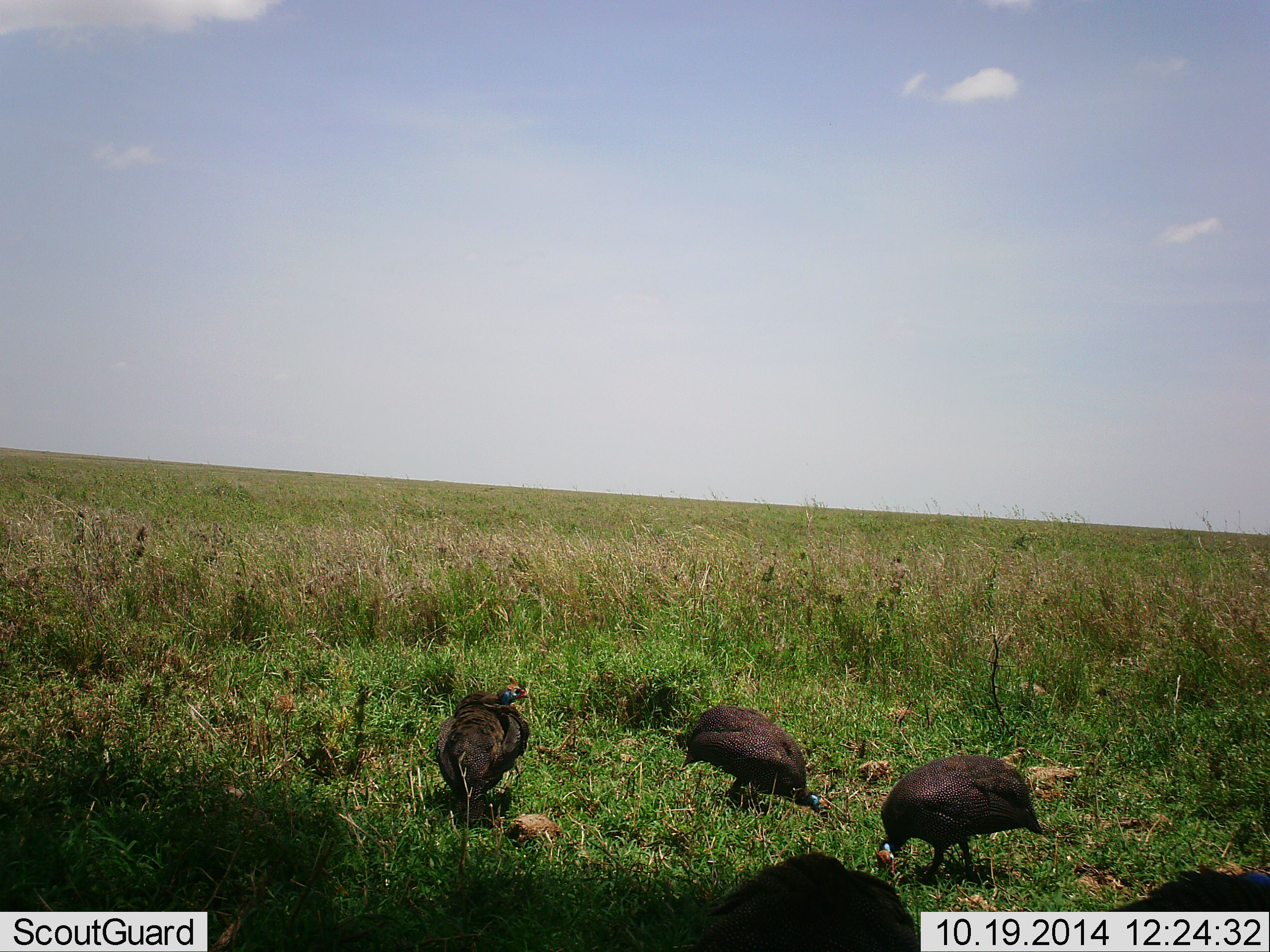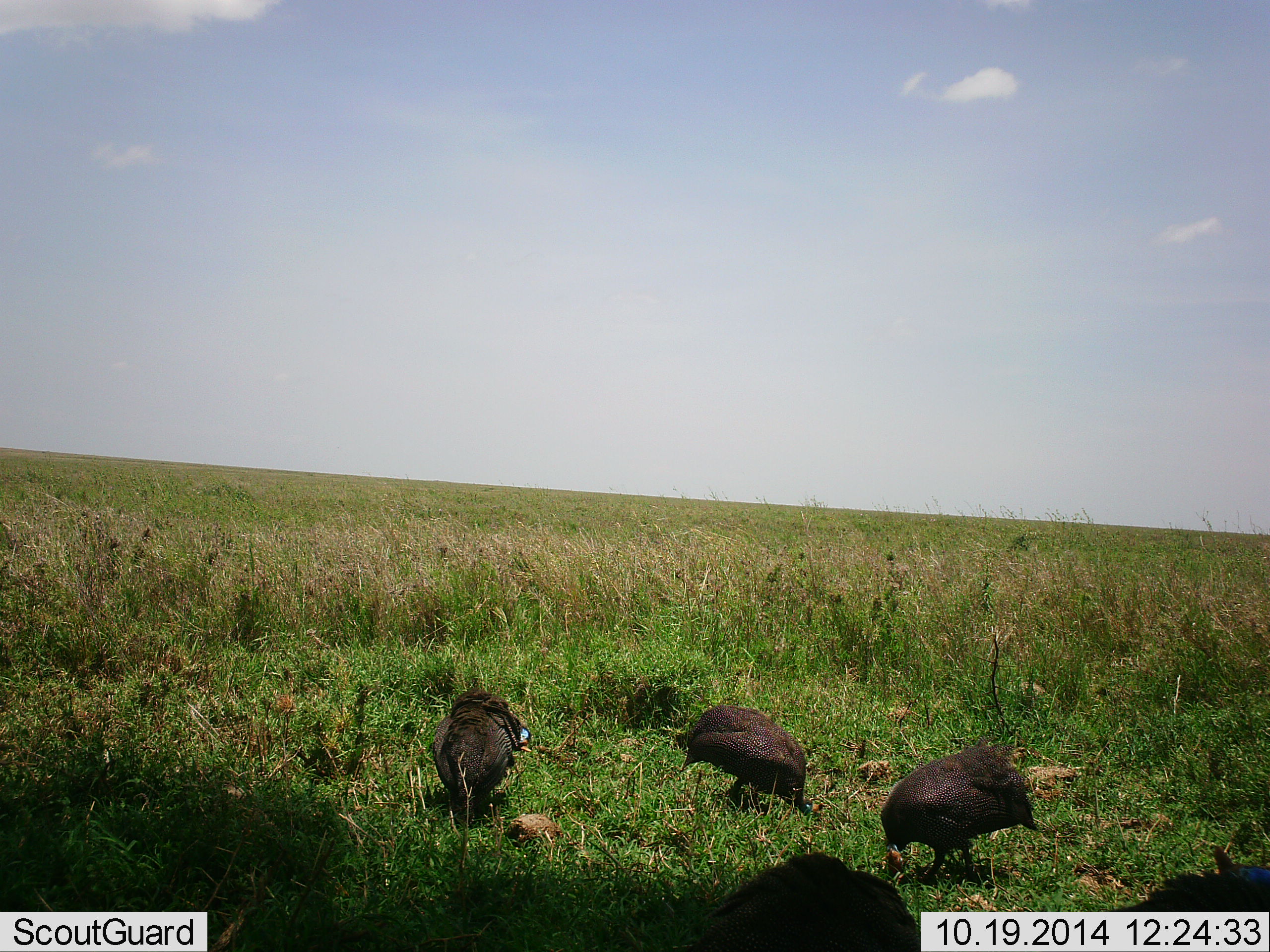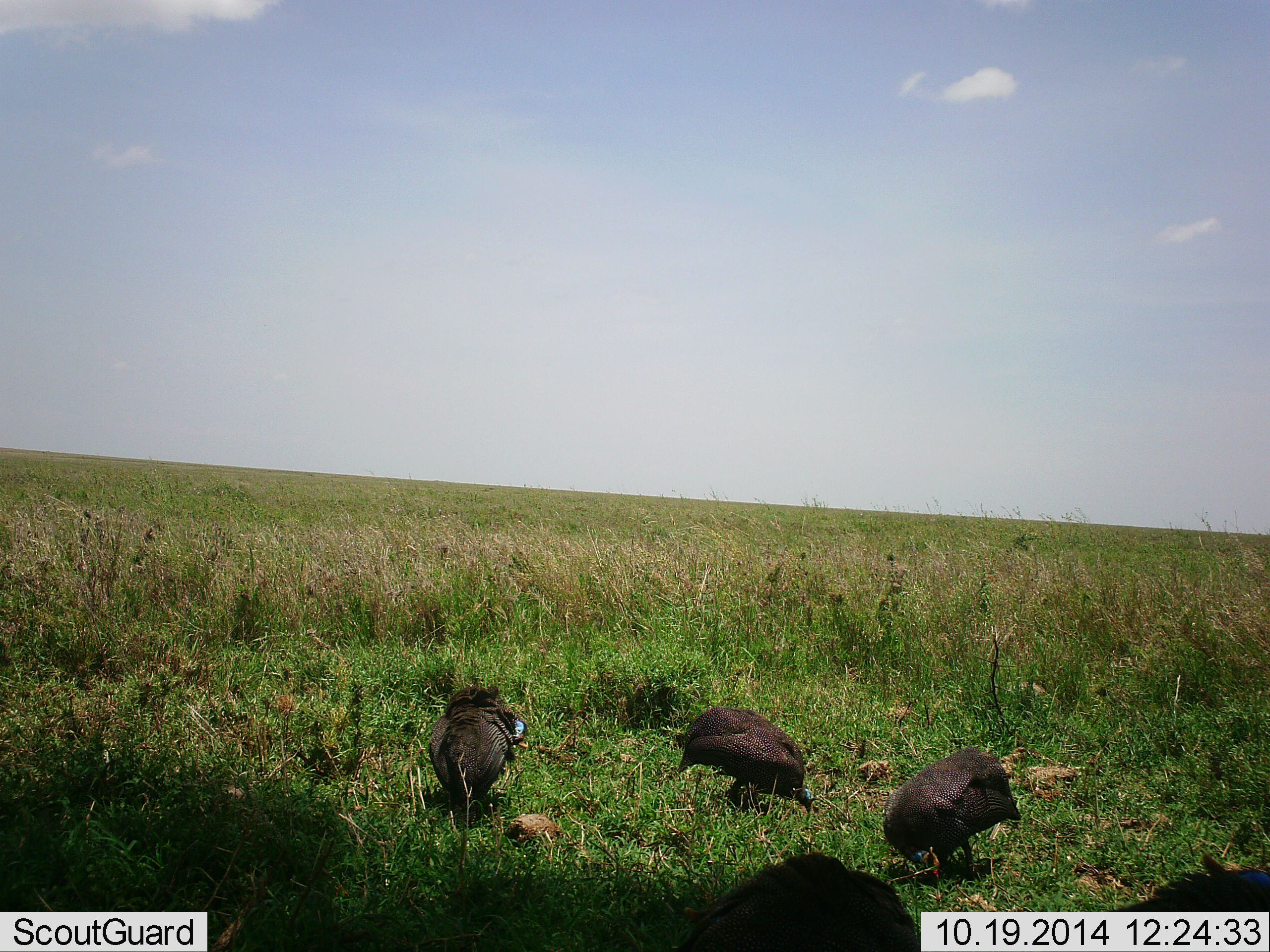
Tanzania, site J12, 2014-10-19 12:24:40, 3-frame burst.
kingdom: Animalia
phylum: Chordata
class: Aves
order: Galliformes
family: Numididae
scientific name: Numididae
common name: guinea fowl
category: guineafowl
Guineafowl (guinea fowl) (Numididae), count 5. Behavior (volunteer vote fractions): standing 40%, resting 10%, moving 30%, interacting 10%. Young present (vote fraction): 0%. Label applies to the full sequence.